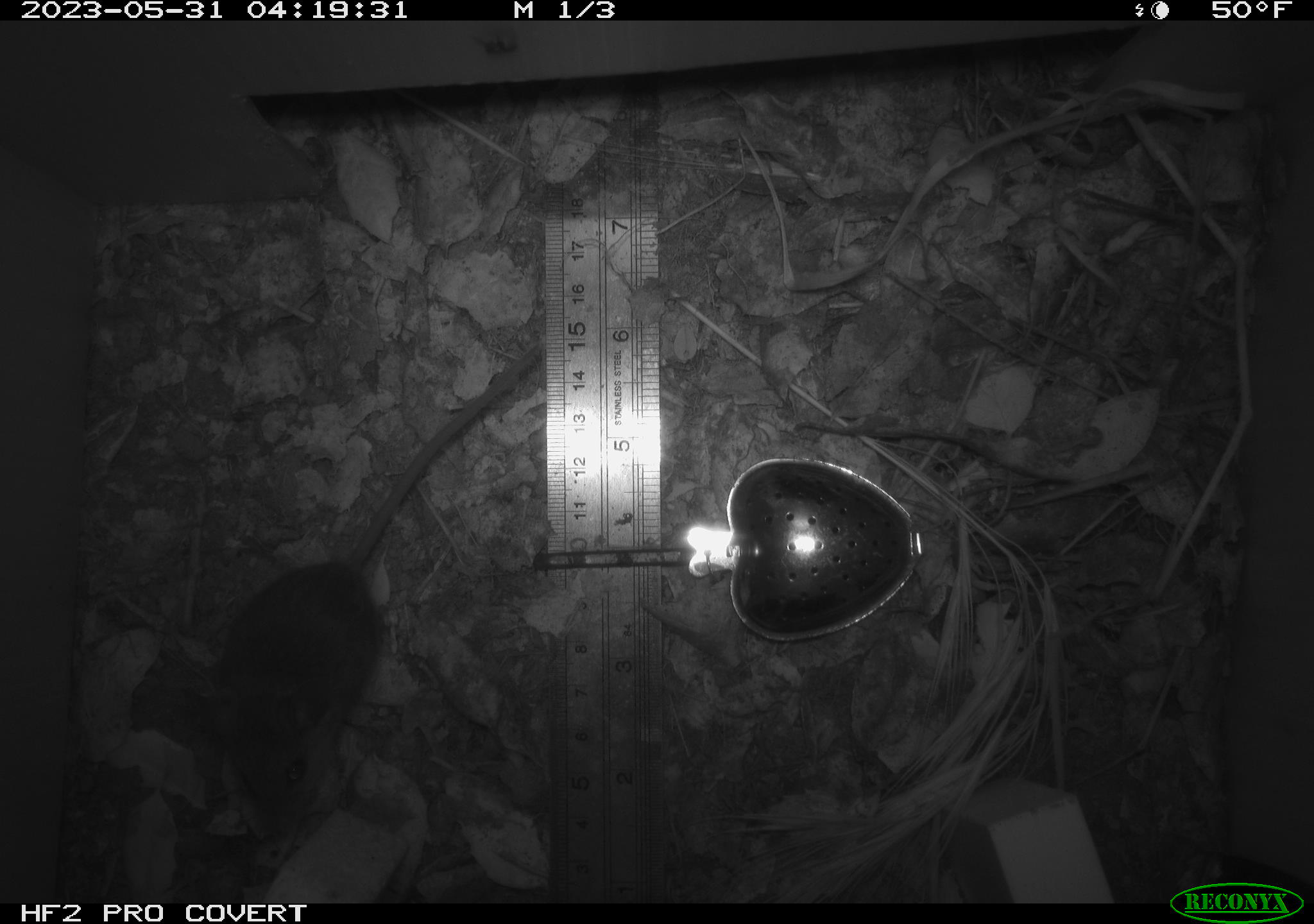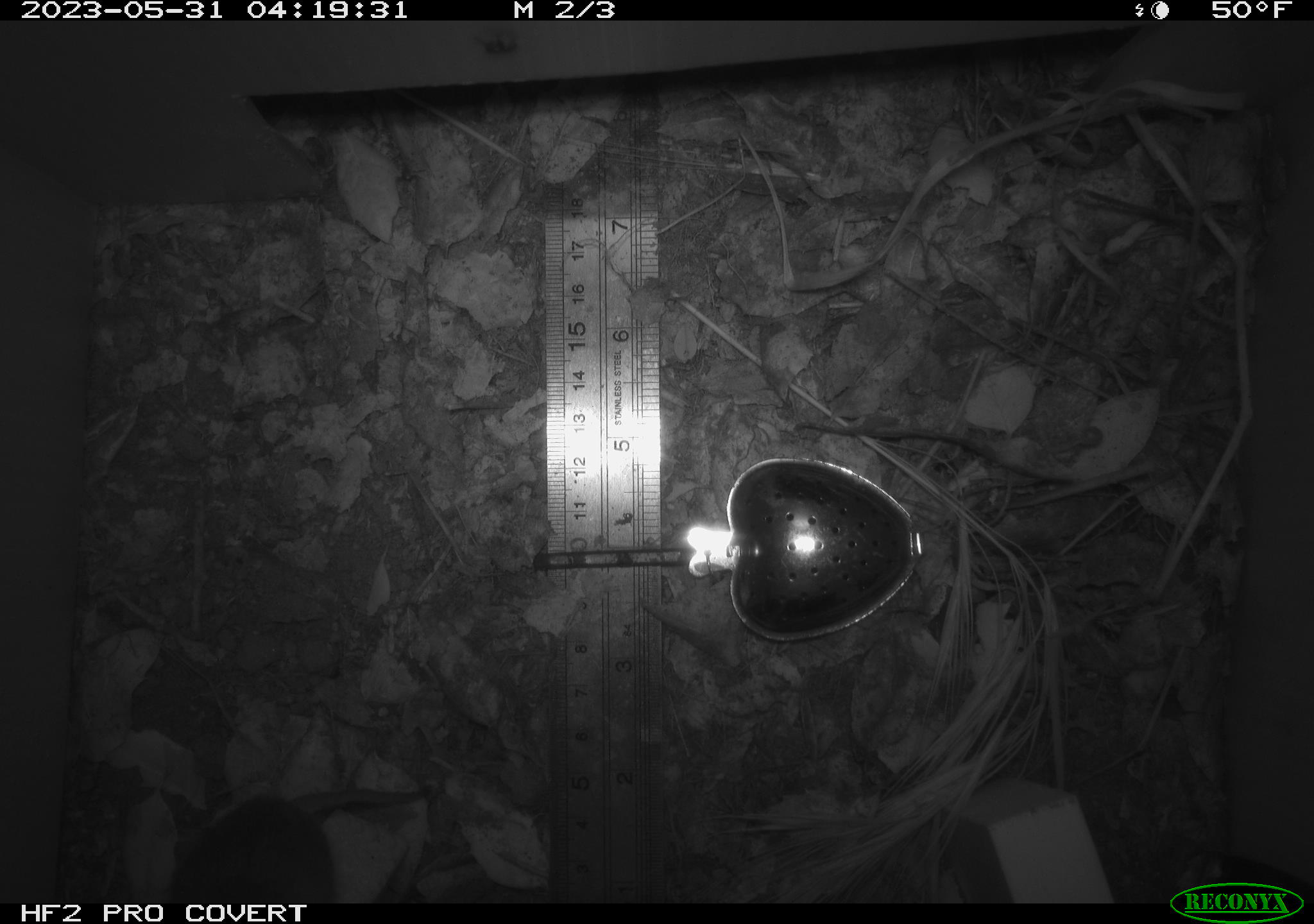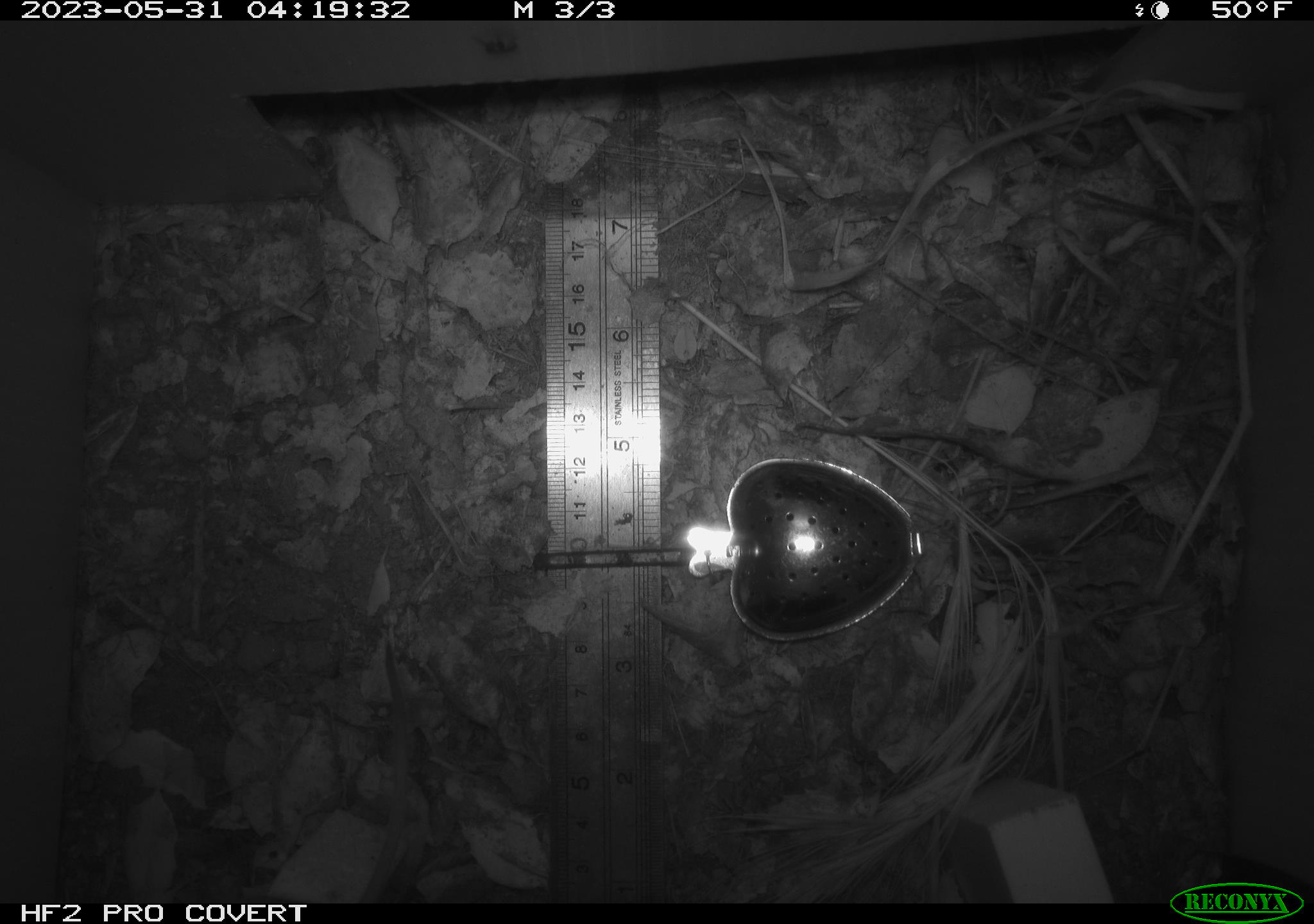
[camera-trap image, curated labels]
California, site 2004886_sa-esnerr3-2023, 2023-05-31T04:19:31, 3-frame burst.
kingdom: Animalia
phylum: Chordata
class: Mammalia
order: Rodentia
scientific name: Rodentia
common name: mouse species